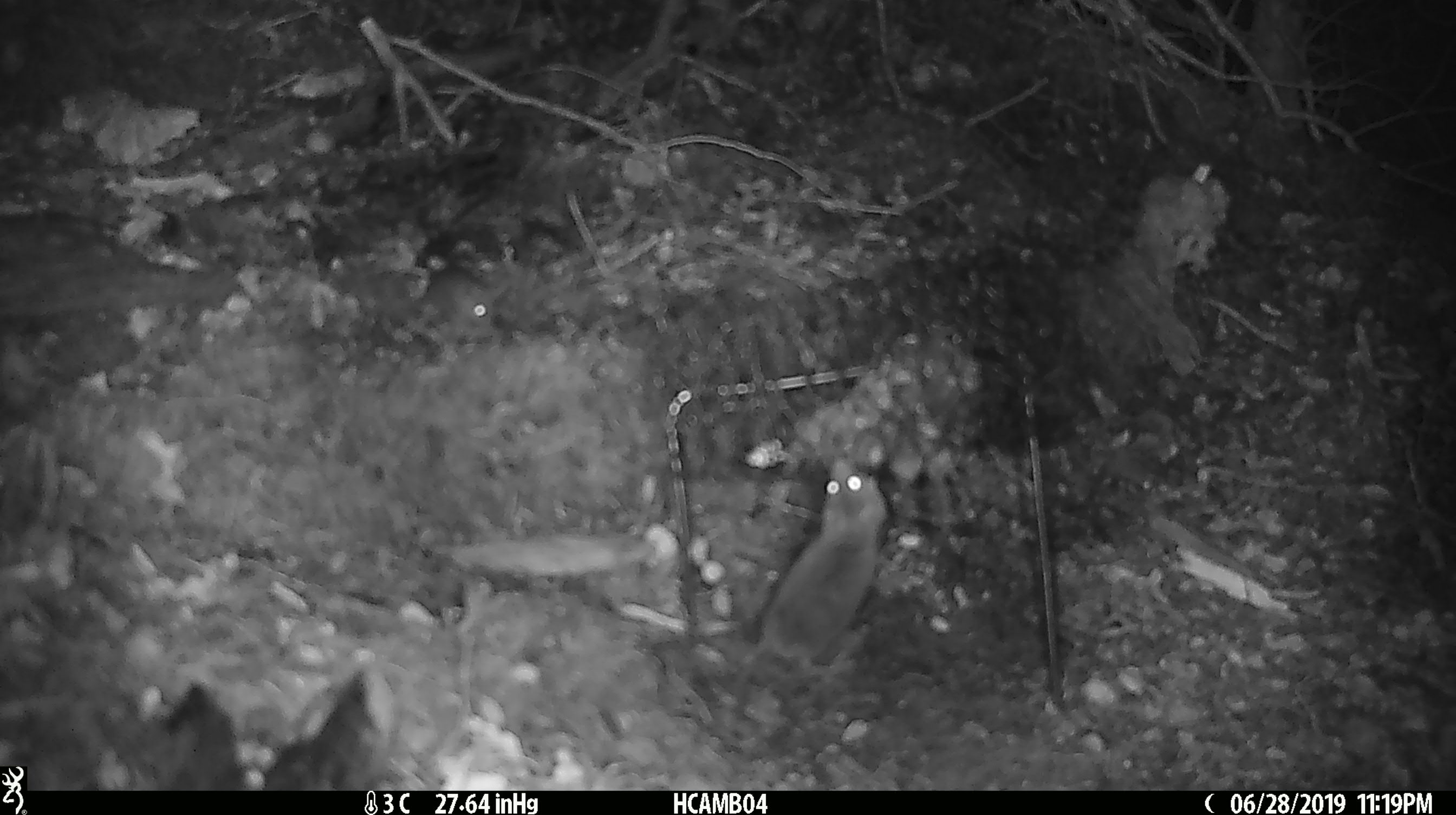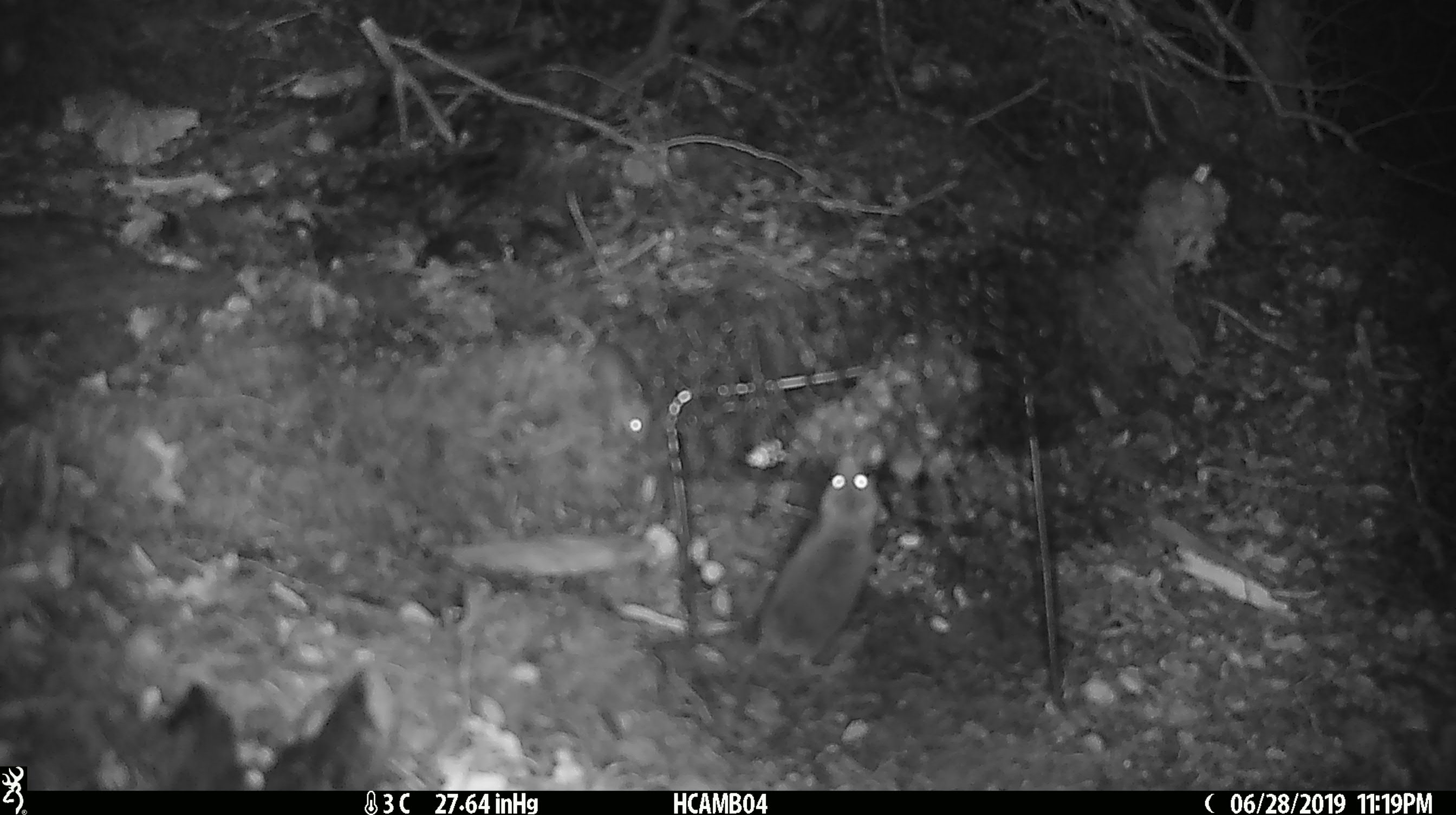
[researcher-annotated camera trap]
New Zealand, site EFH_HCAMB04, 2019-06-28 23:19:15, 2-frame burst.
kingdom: Animalia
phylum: Chordata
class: Mammalia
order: Rodentia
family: Muridae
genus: Mus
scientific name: Mus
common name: mouse